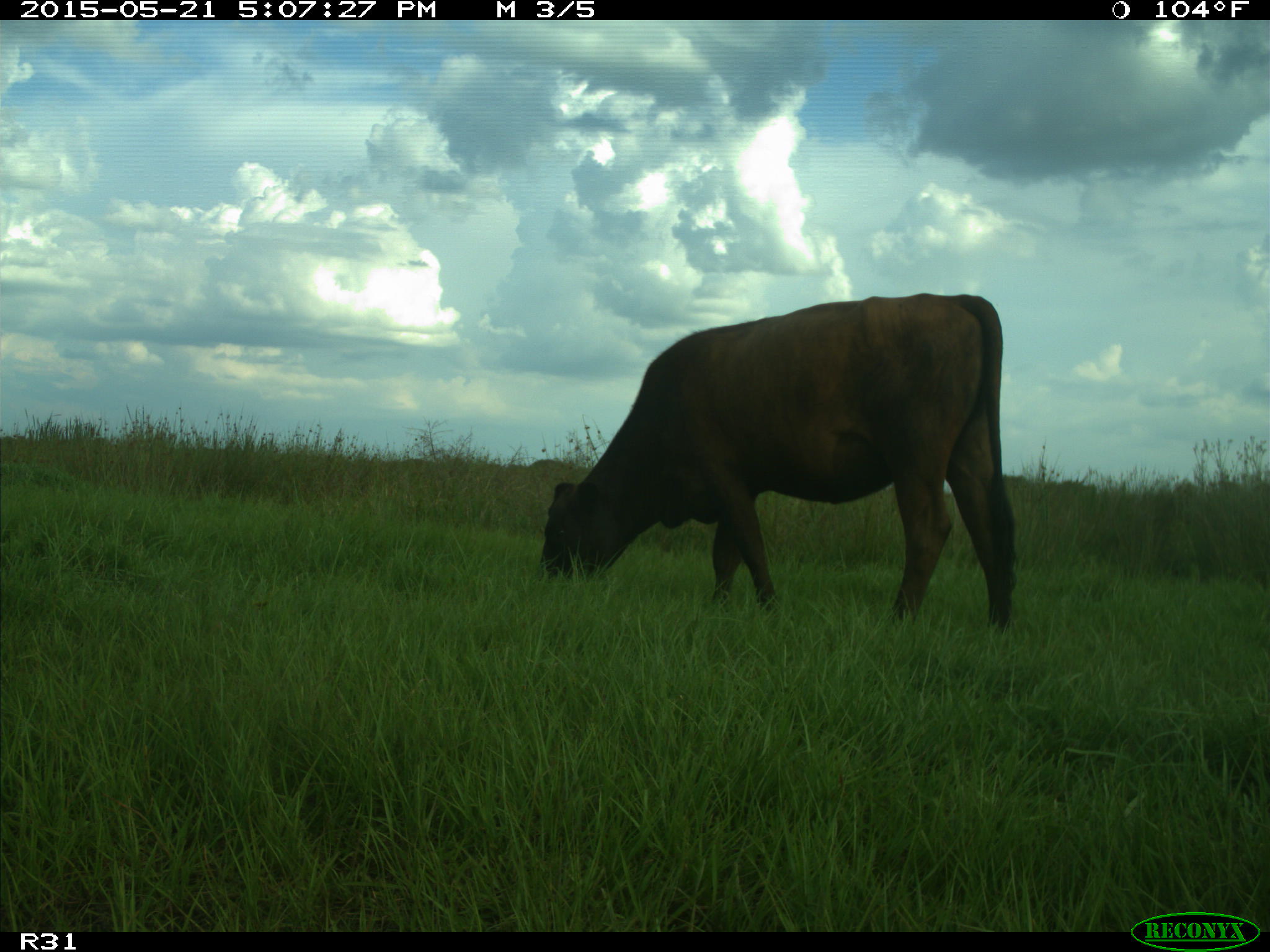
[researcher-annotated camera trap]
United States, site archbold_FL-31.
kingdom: Animalia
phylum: Chordata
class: Mammalia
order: Artiodactyla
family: Bovidae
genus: Bos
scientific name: Bos taurus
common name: domestic cow